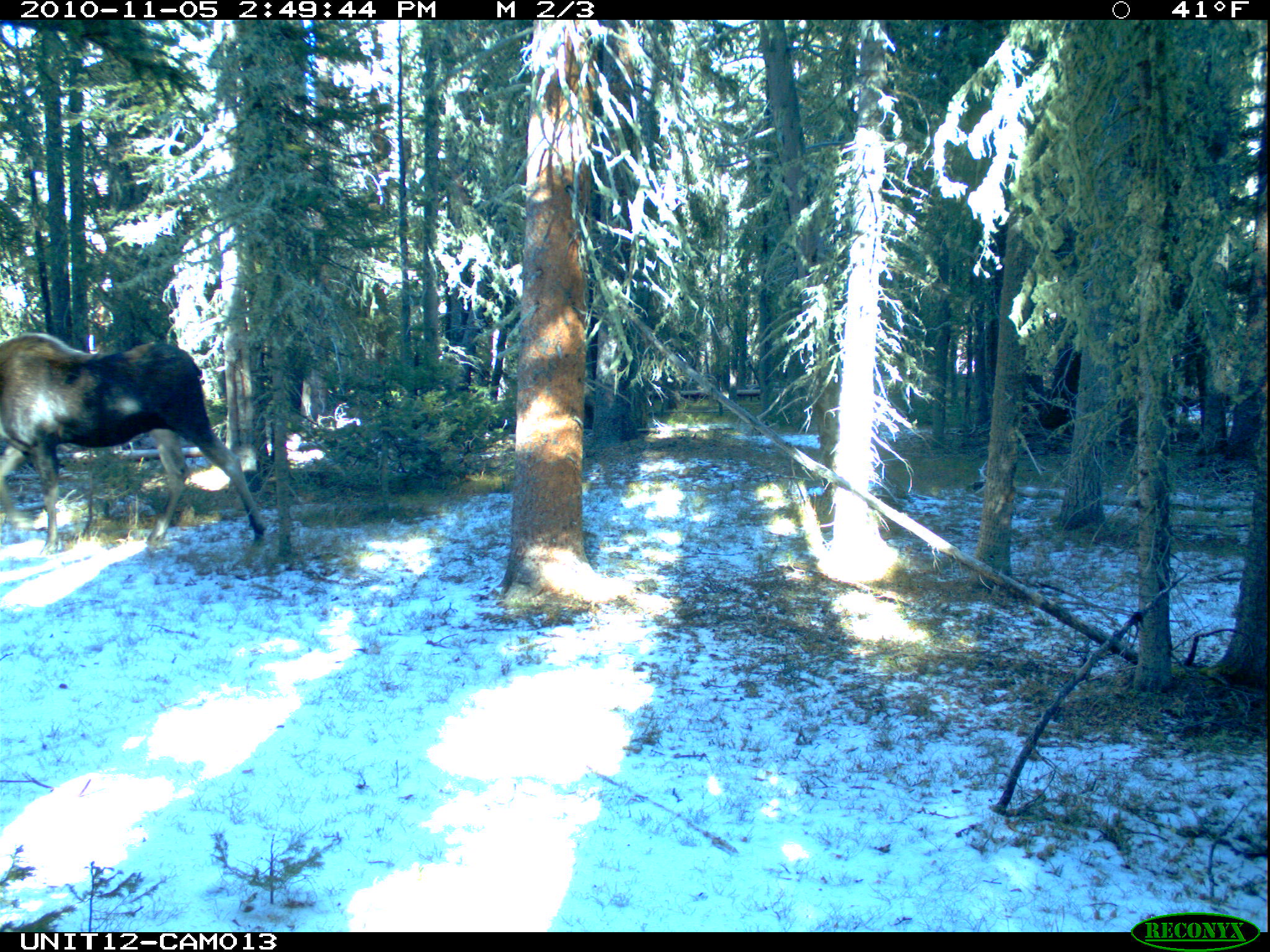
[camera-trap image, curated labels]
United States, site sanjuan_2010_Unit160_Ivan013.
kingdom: Animalia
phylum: Chordata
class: Mammalia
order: Artiodactyla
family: Cervidae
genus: Alces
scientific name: Alces alces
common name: moose